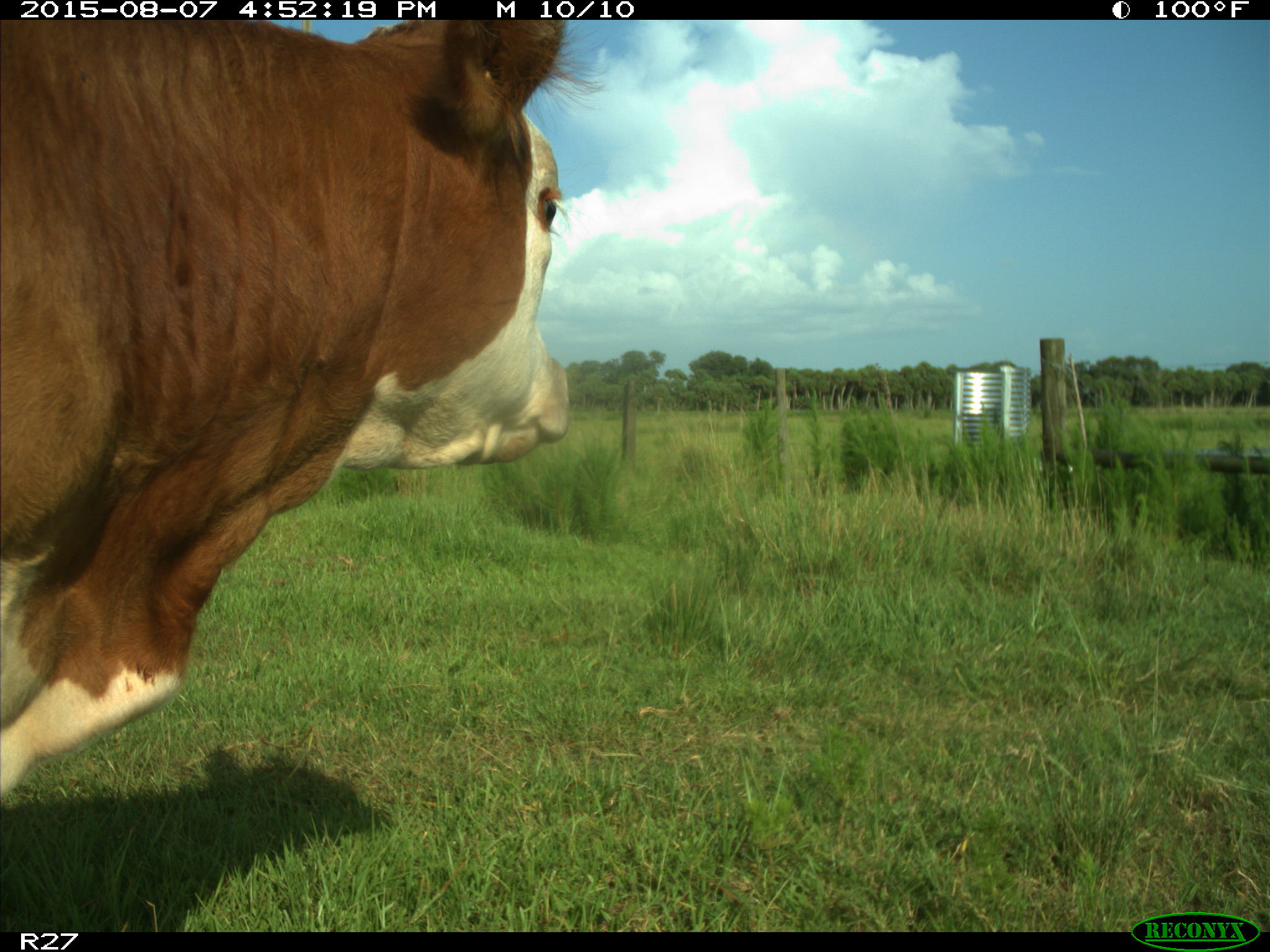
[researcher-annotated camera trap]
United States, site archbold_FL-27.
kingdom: Animalia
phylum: Chordata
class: Mammalia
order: Artiodactyla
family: Bovidae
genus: Bos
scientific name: Bos taurus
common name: domestic cow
Bos taurus (domestic cow).